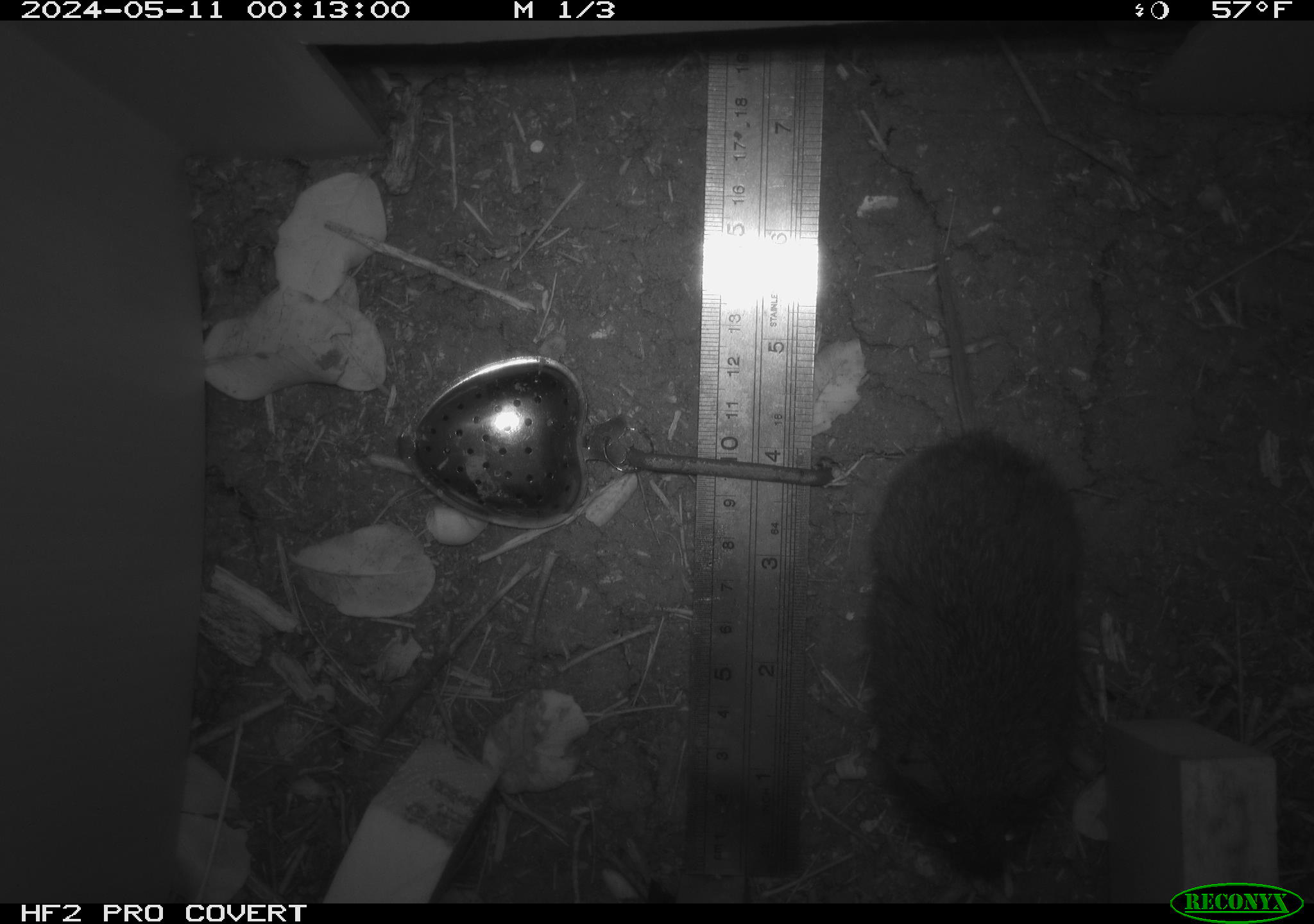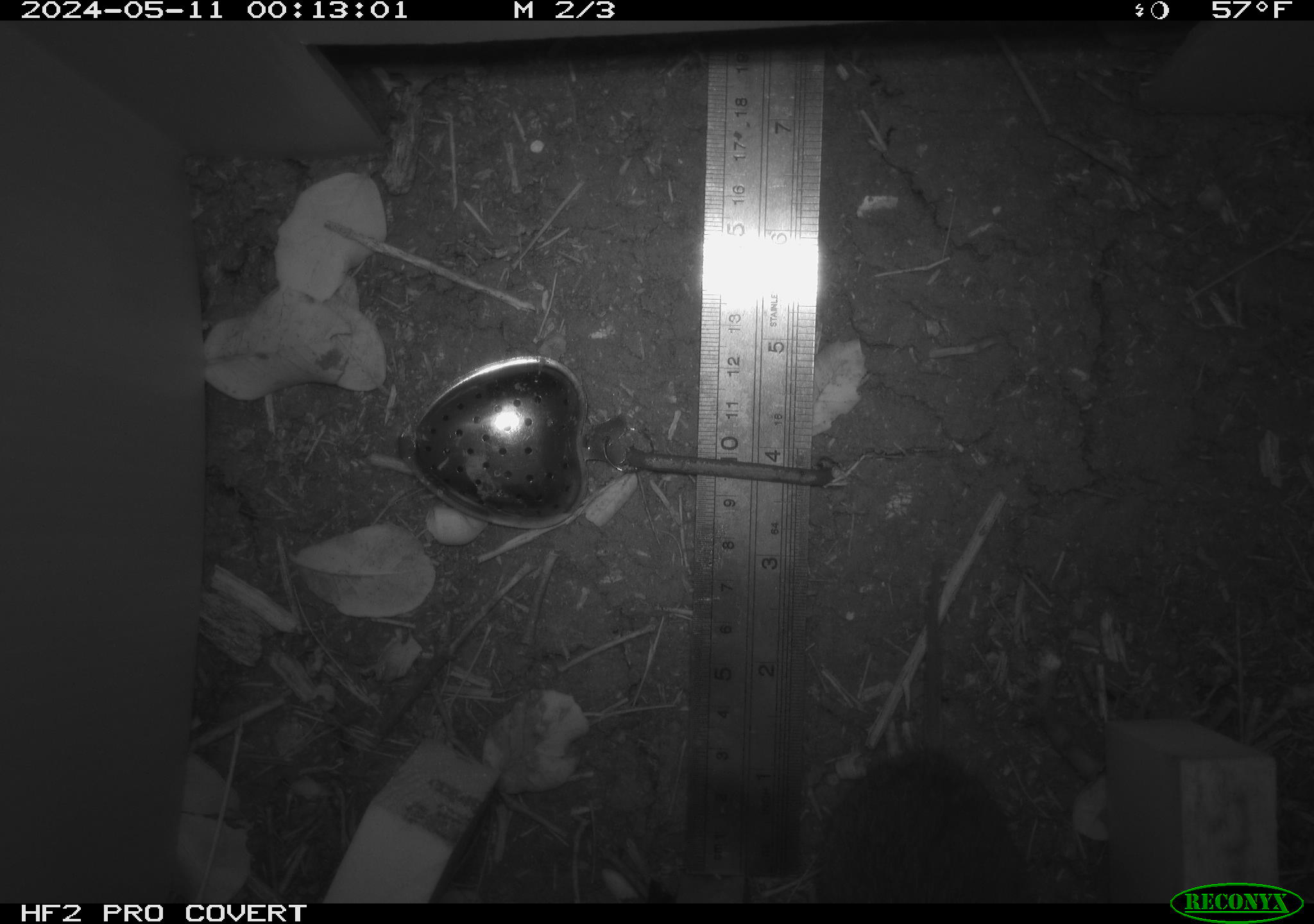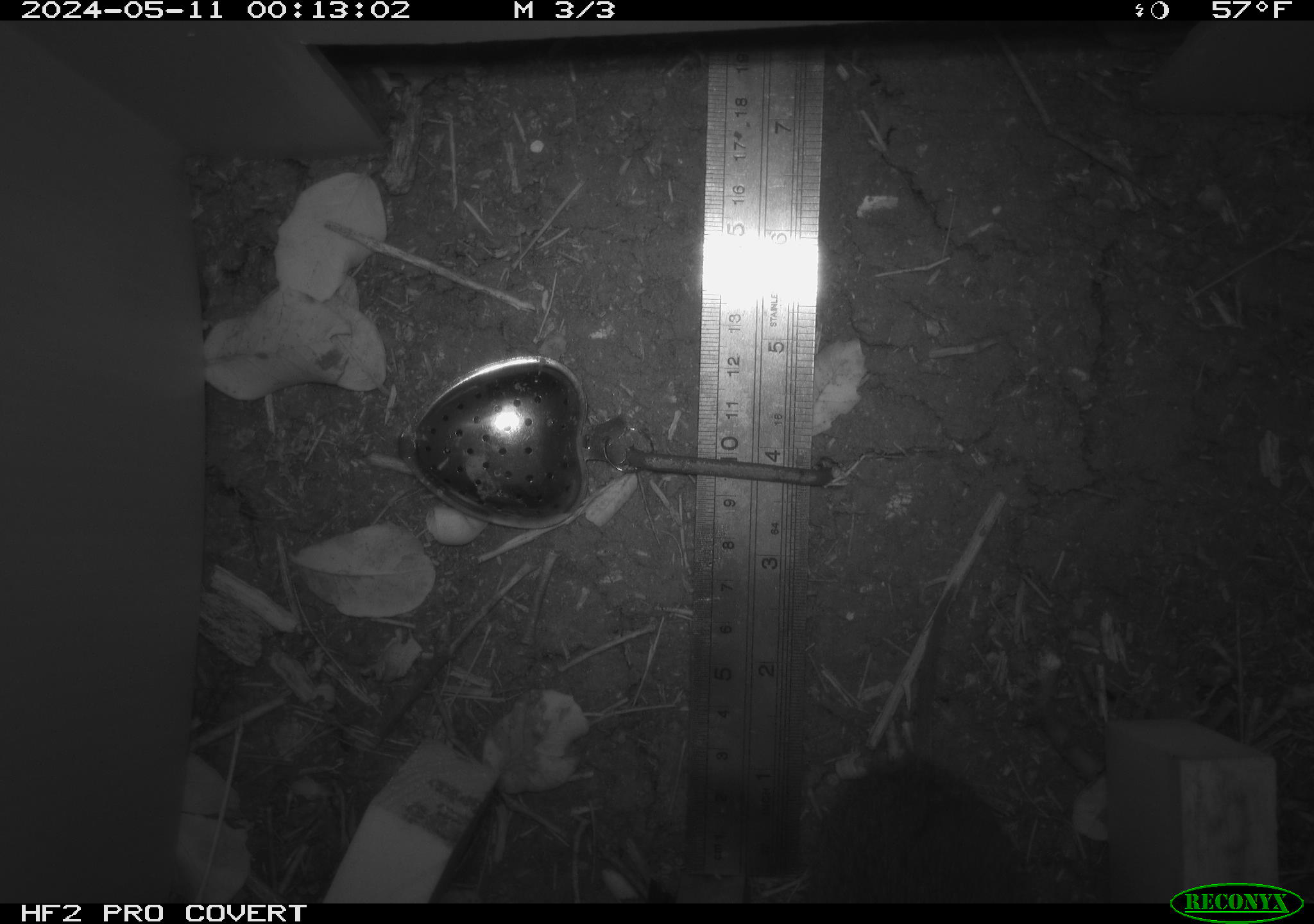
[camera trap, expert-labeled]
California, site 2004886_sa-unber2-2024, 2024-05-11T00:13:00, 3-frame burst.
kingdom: Animalia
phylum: Chordata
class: Mammalia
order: Rodentia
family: Cricetidae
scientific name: Arvicolinae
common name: voles, lemmings, and muskrats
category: arvicolinae subfamily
Arvicolinae subfamily (voles, lemmings, and muskrats) (Arvicolinae).